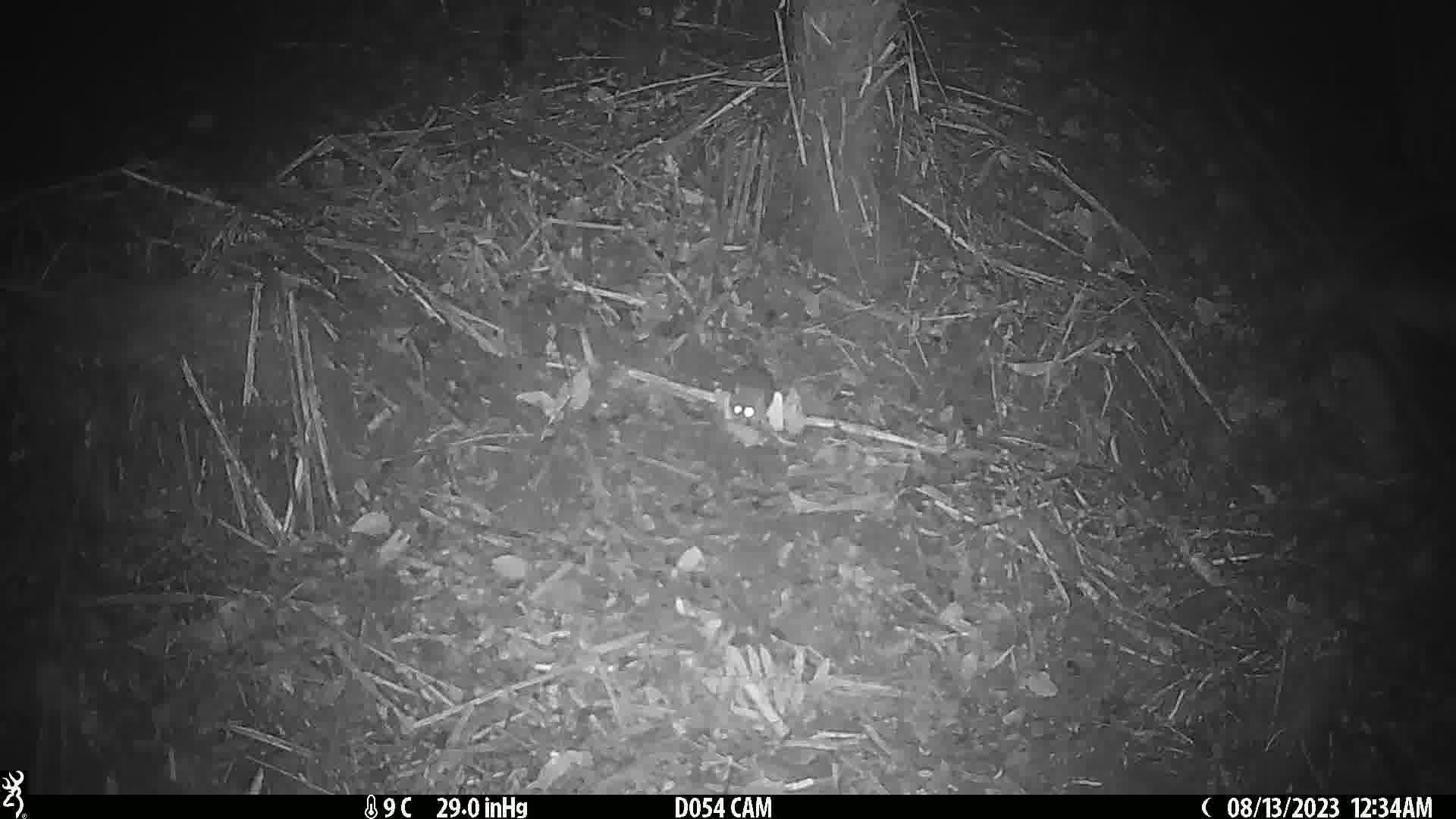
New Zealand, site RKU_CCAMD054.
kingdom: Animalia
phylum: Chordata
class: Mammalia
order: Rodentia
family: Muridae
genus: Rattus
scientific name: Rattus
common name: rat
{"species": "rat (Rattus)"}